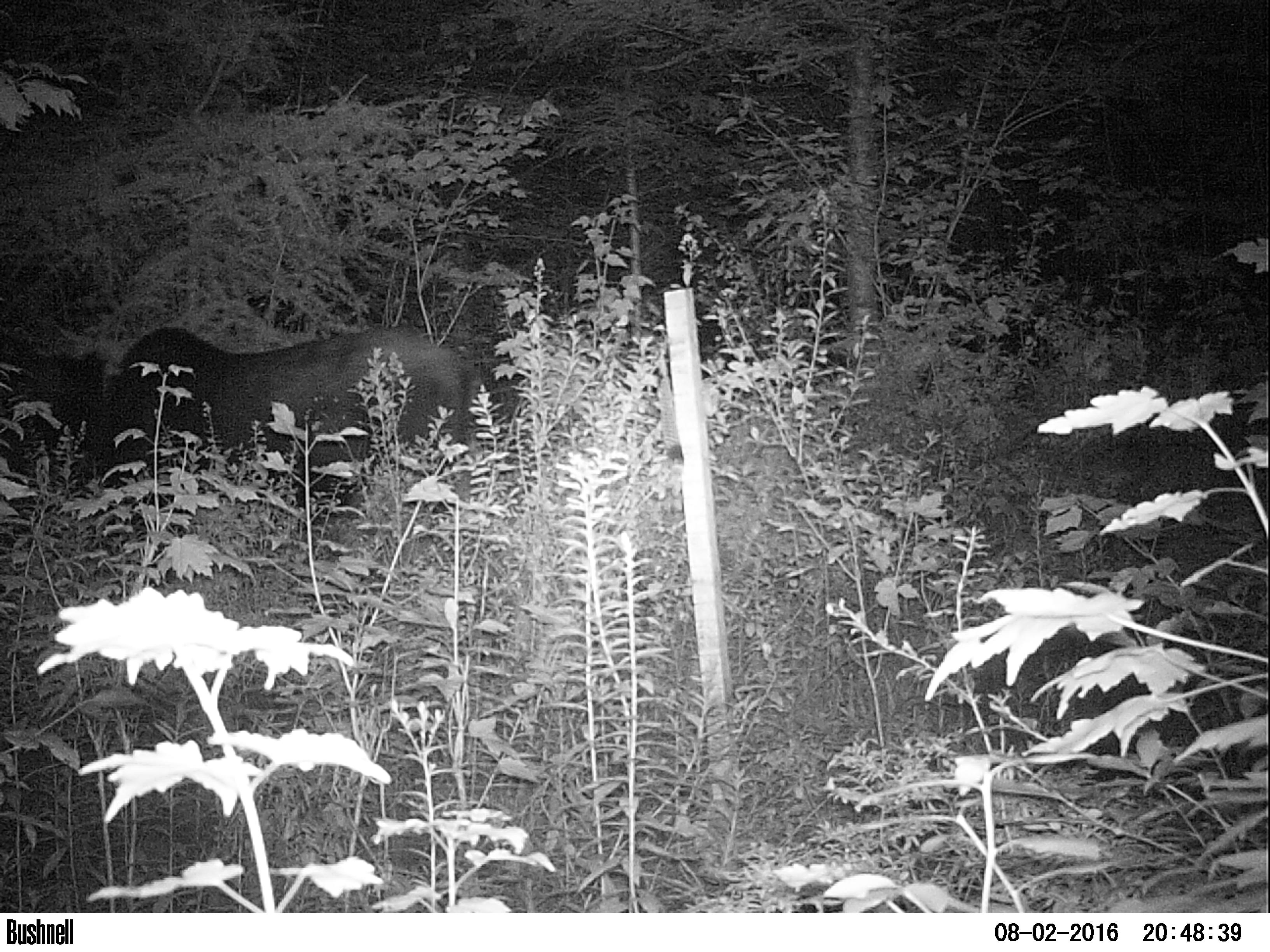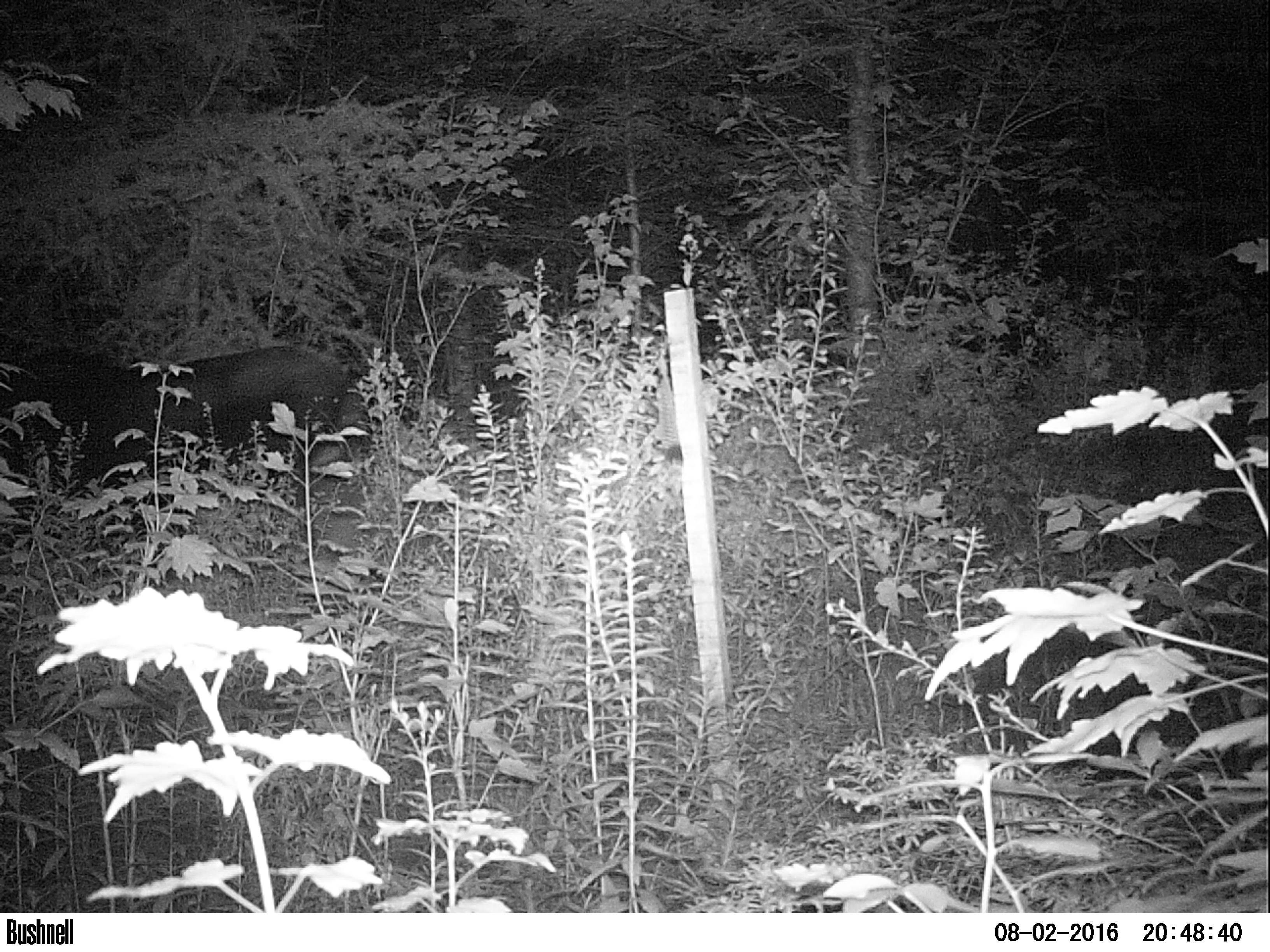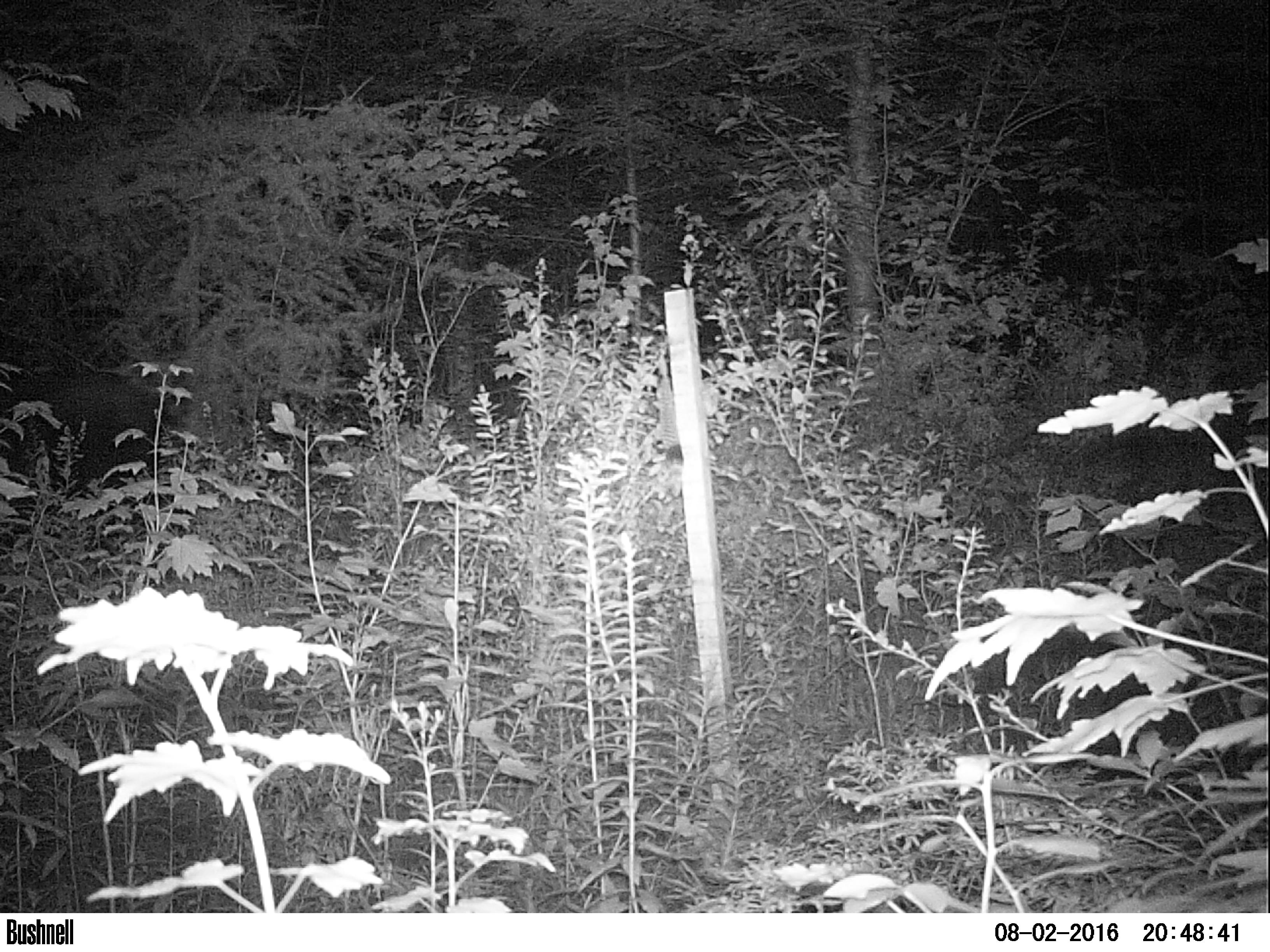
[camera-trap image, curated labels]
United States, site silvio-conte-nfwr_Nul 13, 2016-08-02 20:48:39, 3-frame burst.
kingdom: Animalia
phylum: Chordata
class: Mammalia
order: Artiodactyla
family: Cervidae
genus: Alces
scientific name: Alces alces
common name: moose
Moose (Alces alces).